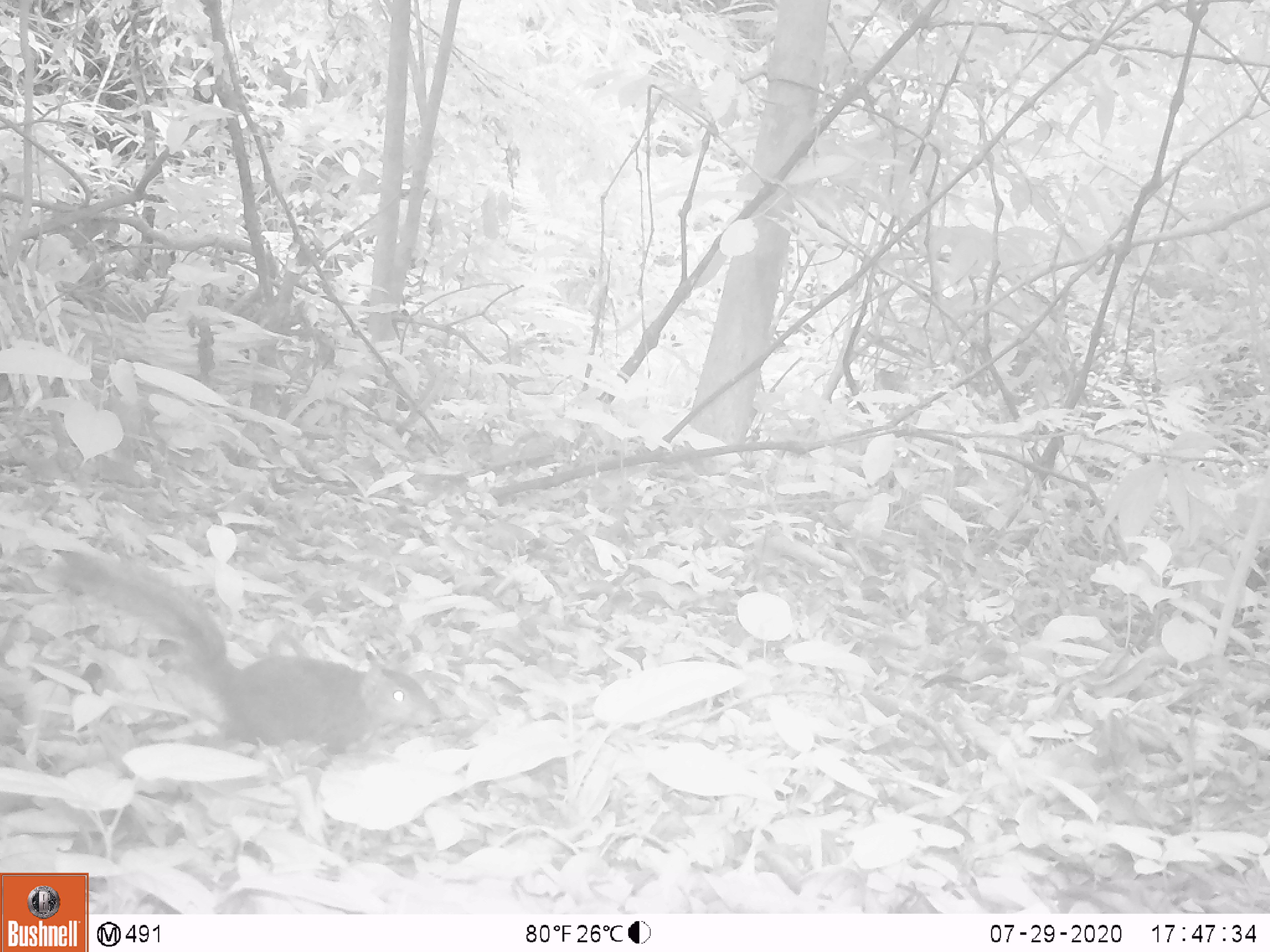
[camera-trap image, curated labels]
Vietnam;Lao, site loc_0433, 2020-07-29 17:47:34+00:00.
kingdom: Animalia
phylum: Chordata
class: Mammalia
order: Rodentia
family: Sciuridae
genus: Dremomys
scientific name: Dremomys rufigenis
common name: red-cheeked squirrel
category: red cheeked squirrel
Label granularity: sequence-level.